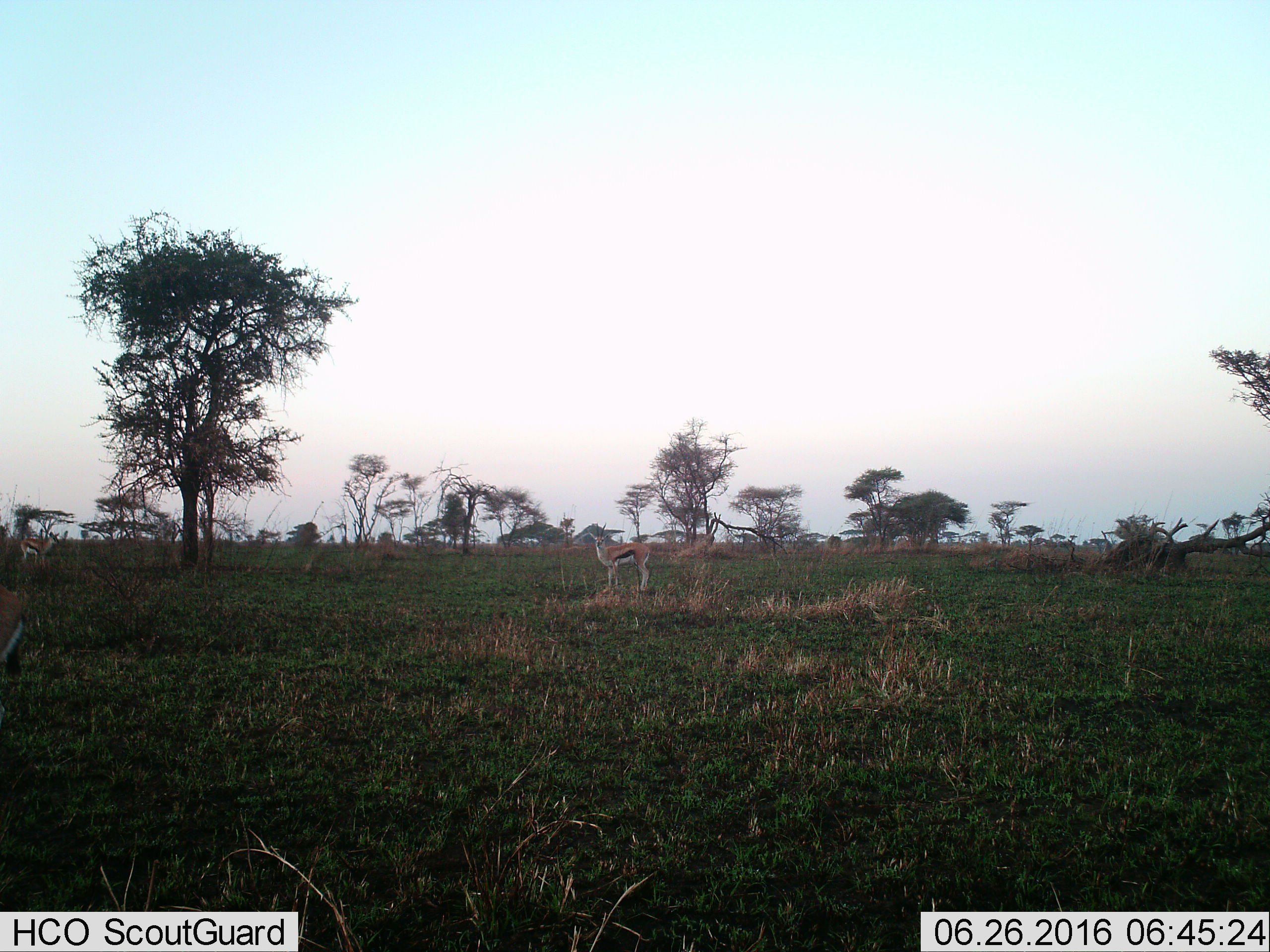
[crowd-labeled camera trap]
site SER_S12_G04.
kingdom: Animalia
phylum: Chordata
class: Mammalia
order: Artiodactyla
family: Bovidae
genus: Eudorcas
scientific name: Eudorcas thomsonii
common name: thomson's gazelle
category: gazellethomsons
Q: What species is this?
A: Gazellethomsons (thomson's gazelle) (Eudorcas thomsonii).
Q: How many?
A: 1.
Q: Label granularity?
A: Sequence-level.